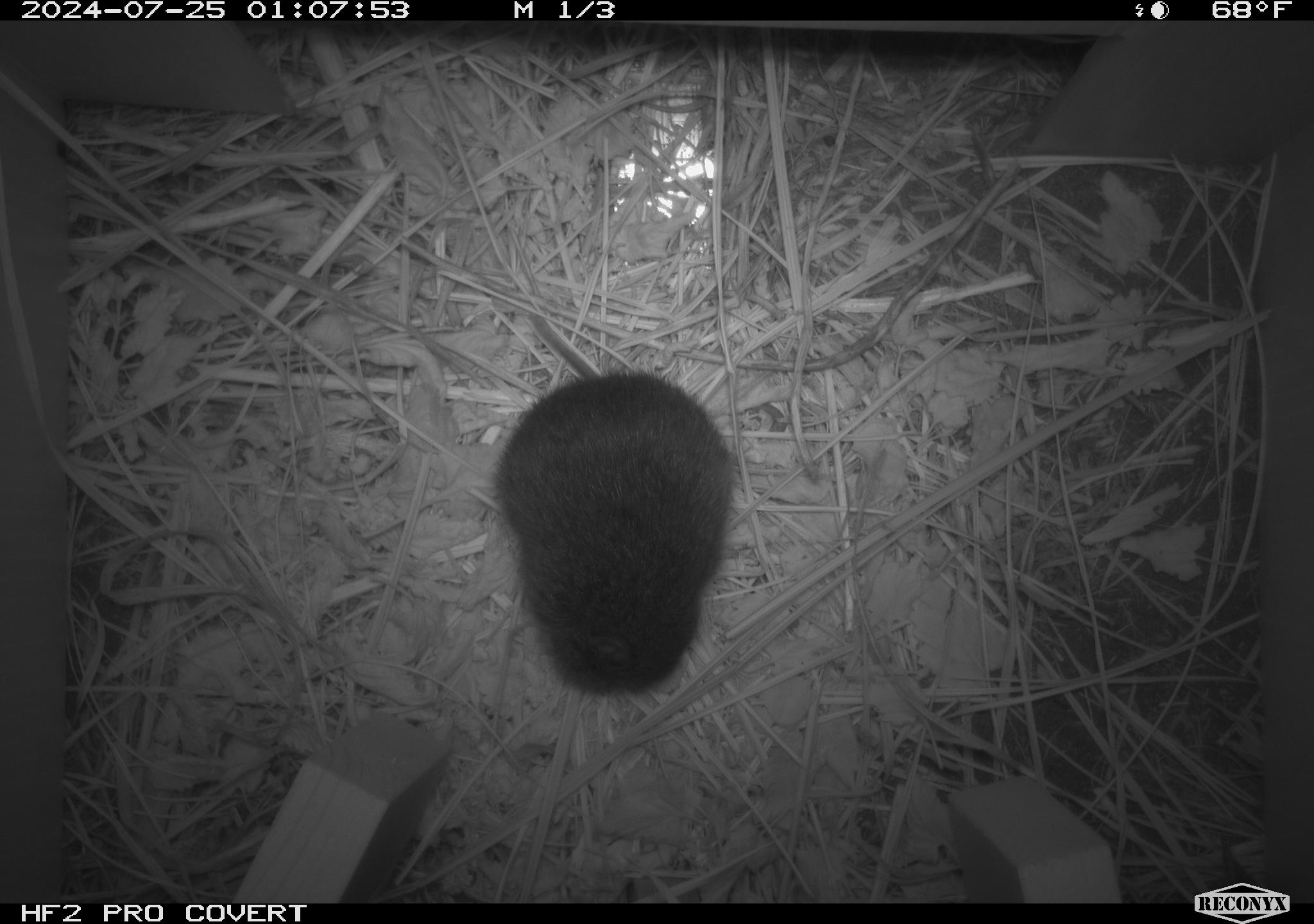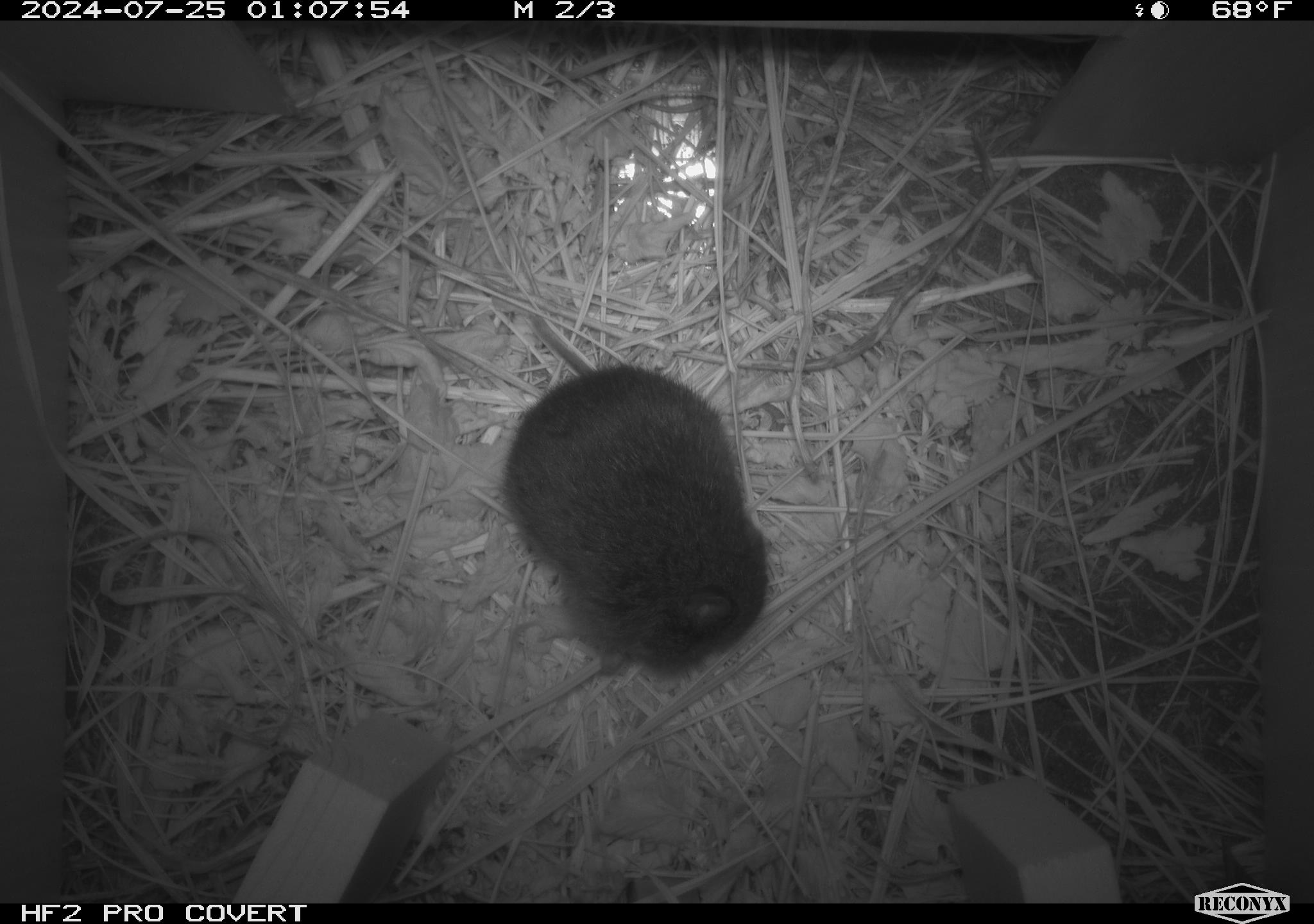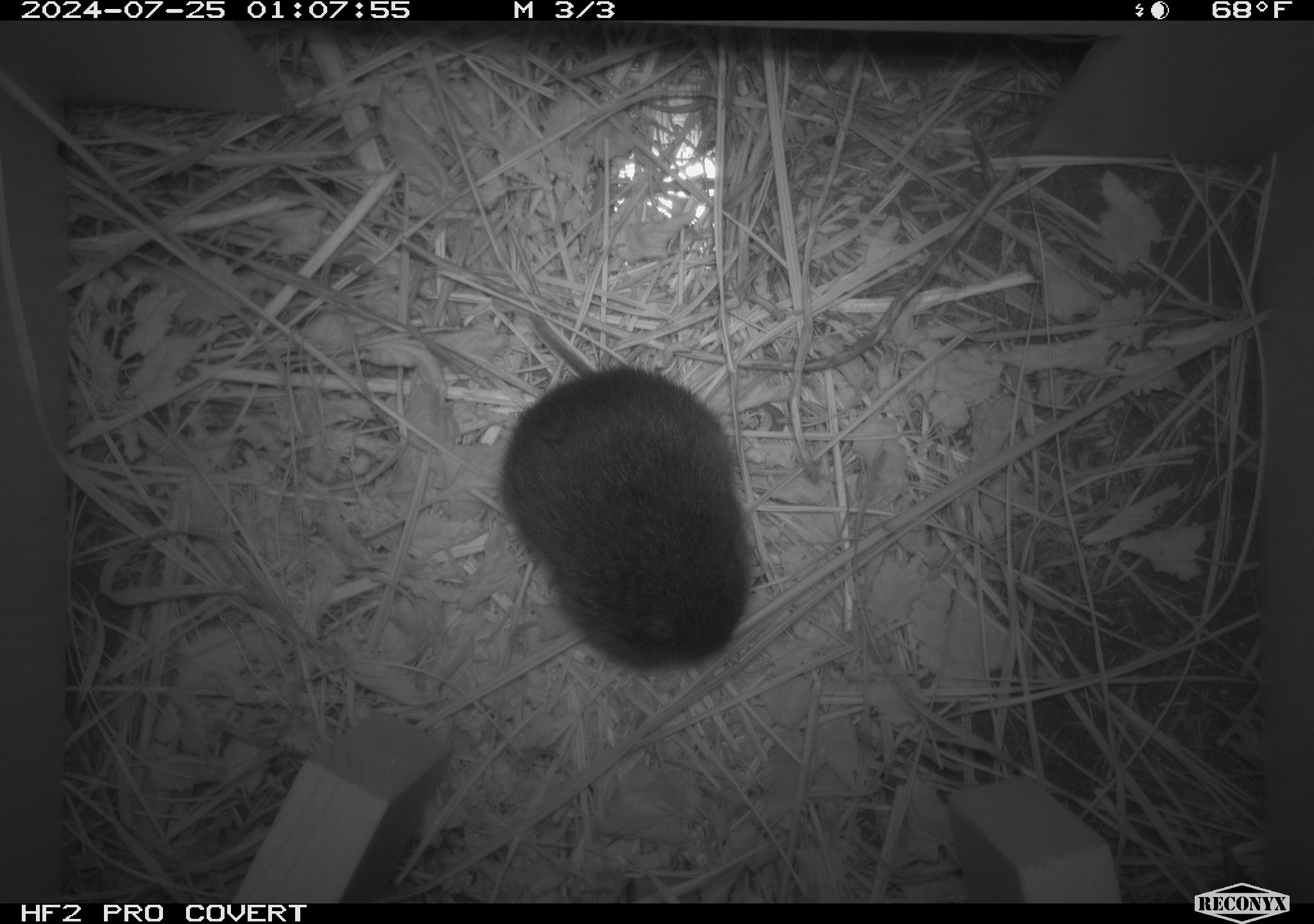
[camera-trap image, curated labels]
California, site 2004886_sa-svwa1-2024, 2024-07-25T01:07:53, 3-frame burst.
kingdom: Animalia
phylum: Chordata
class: Mammalia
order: Rodentia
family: Cricetidae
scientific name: Arvicolinae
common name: voles, lemmings, and muskrats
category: arvicolinae subfamily